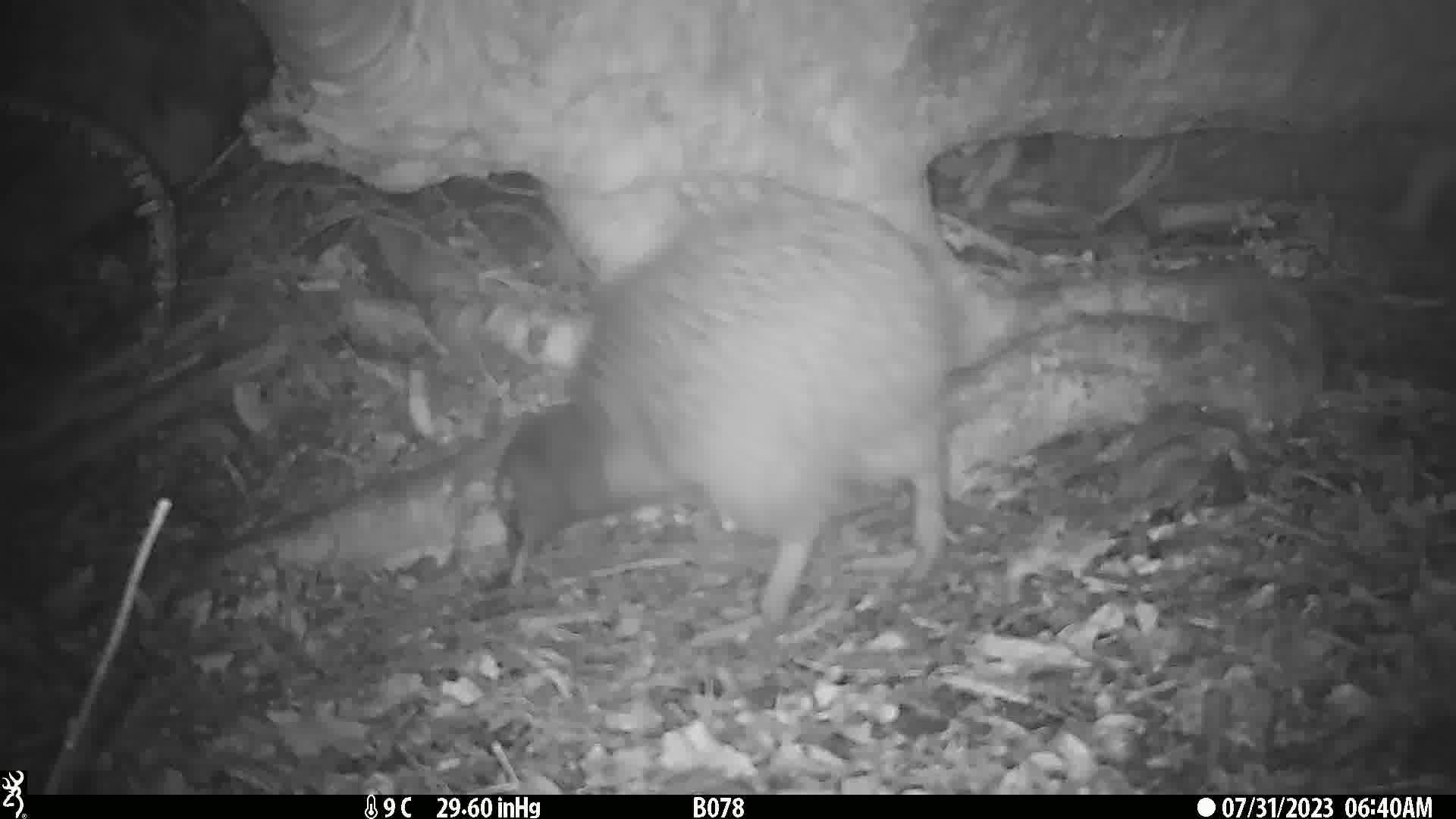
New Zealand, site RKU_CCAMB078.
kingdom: Animalia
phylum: Chordata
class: Aves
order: Apterygiformes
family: Apterygidae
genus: Apteryx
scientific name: Apteryx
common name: kiwi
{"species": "kiwi (Apteryx)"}